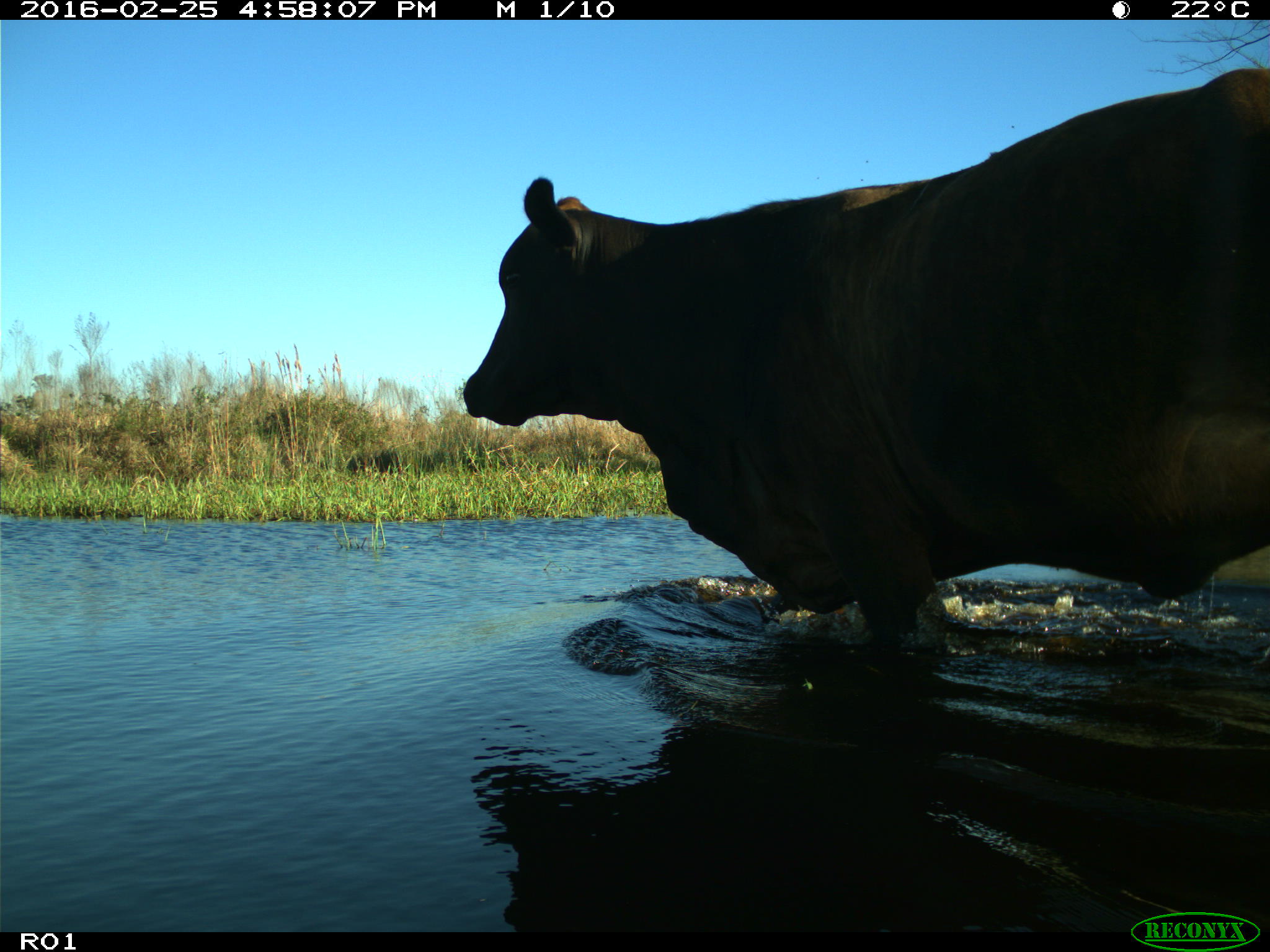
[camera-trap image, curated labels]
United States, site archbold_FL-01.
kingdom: Animalia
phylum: Chordata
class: Mammalia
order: Artiodactyla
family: Bovidae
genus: Bos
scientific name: Bos taurus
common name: domestic cow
Bos taurus (domestic cow).